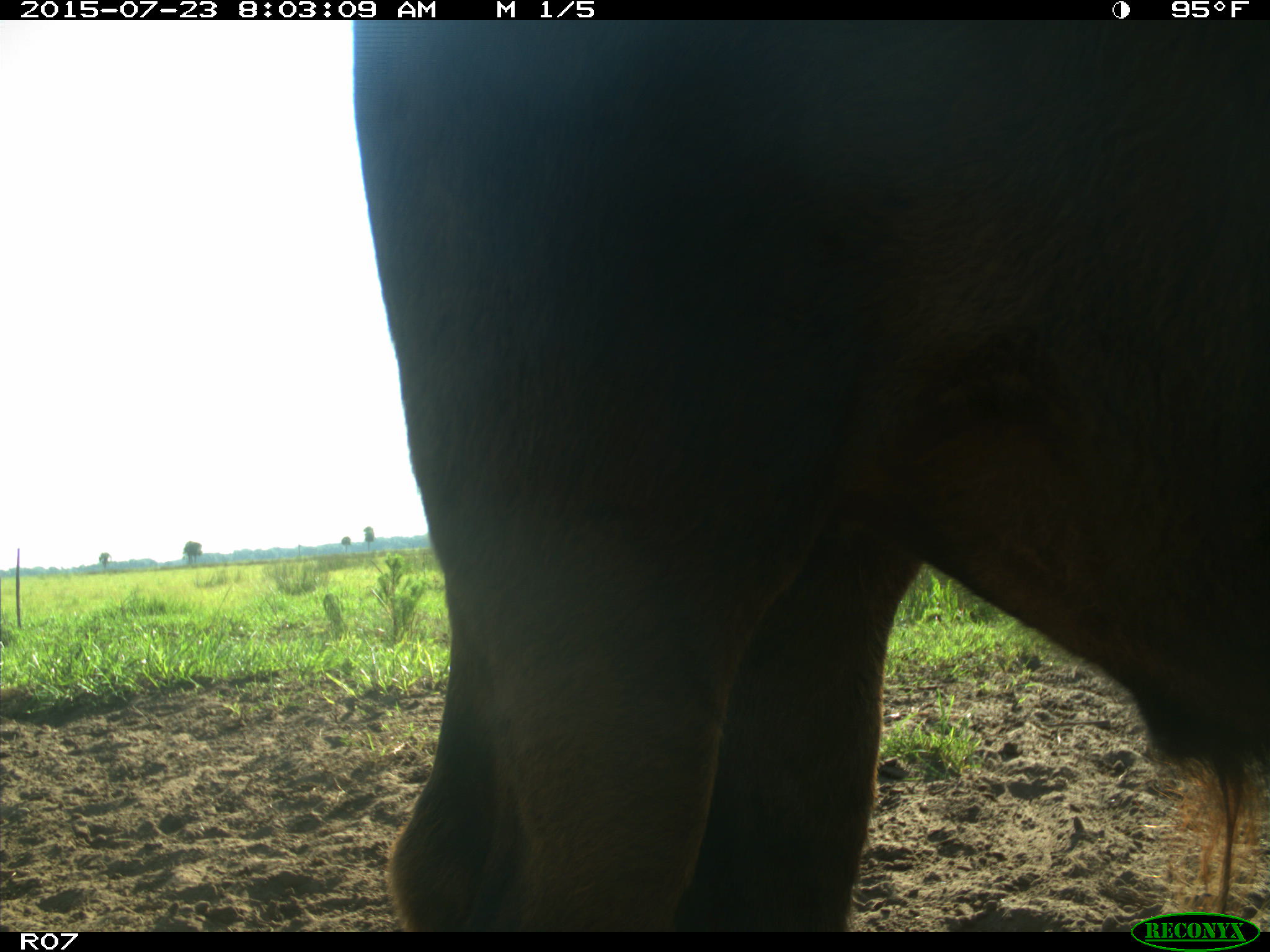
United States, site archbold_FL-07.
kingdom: Animalia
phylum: Chordata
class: Mammalia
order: Artiodactyla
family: Bovidae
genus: Bos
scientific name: Bos taurus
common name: domestic cow